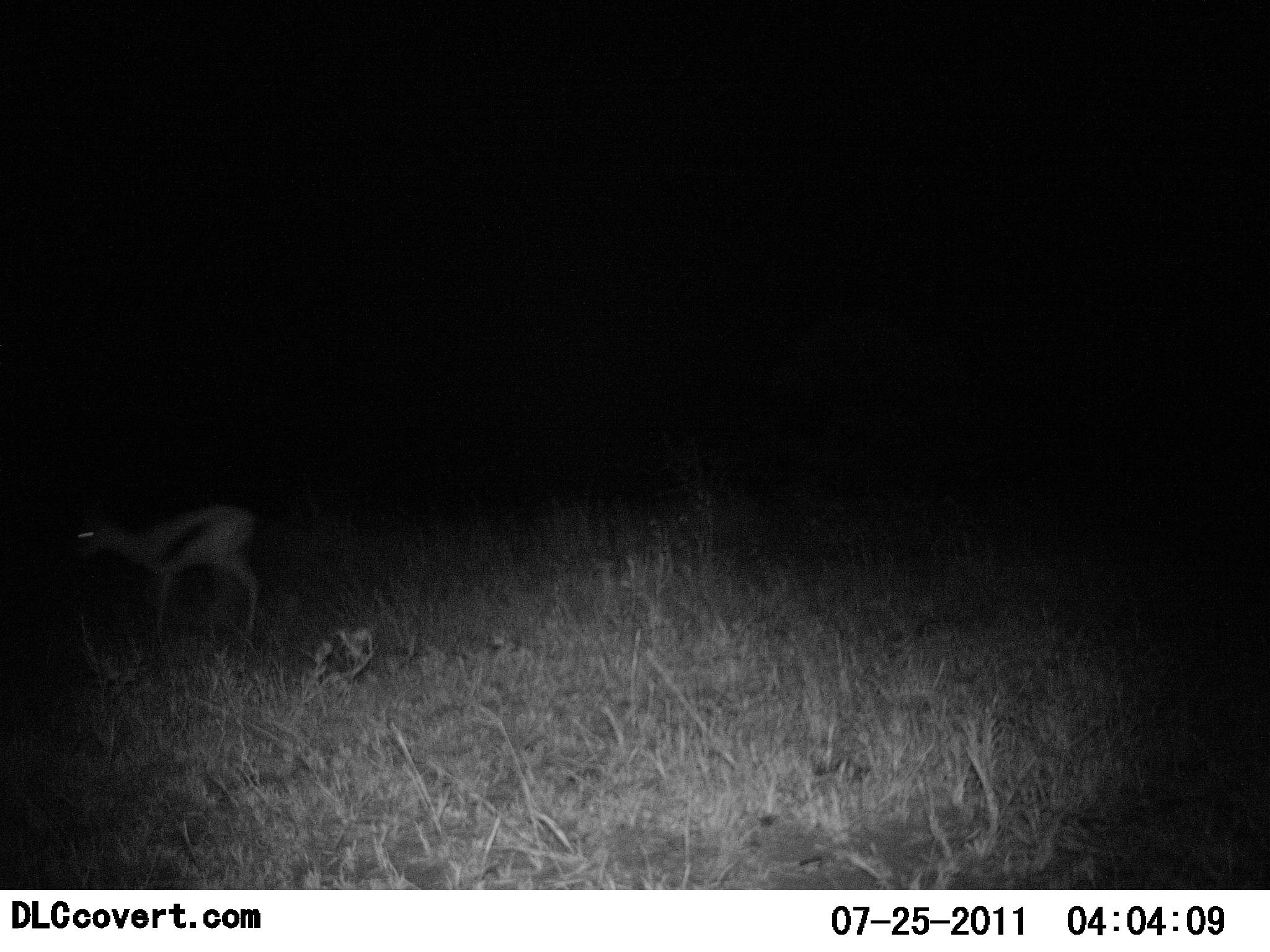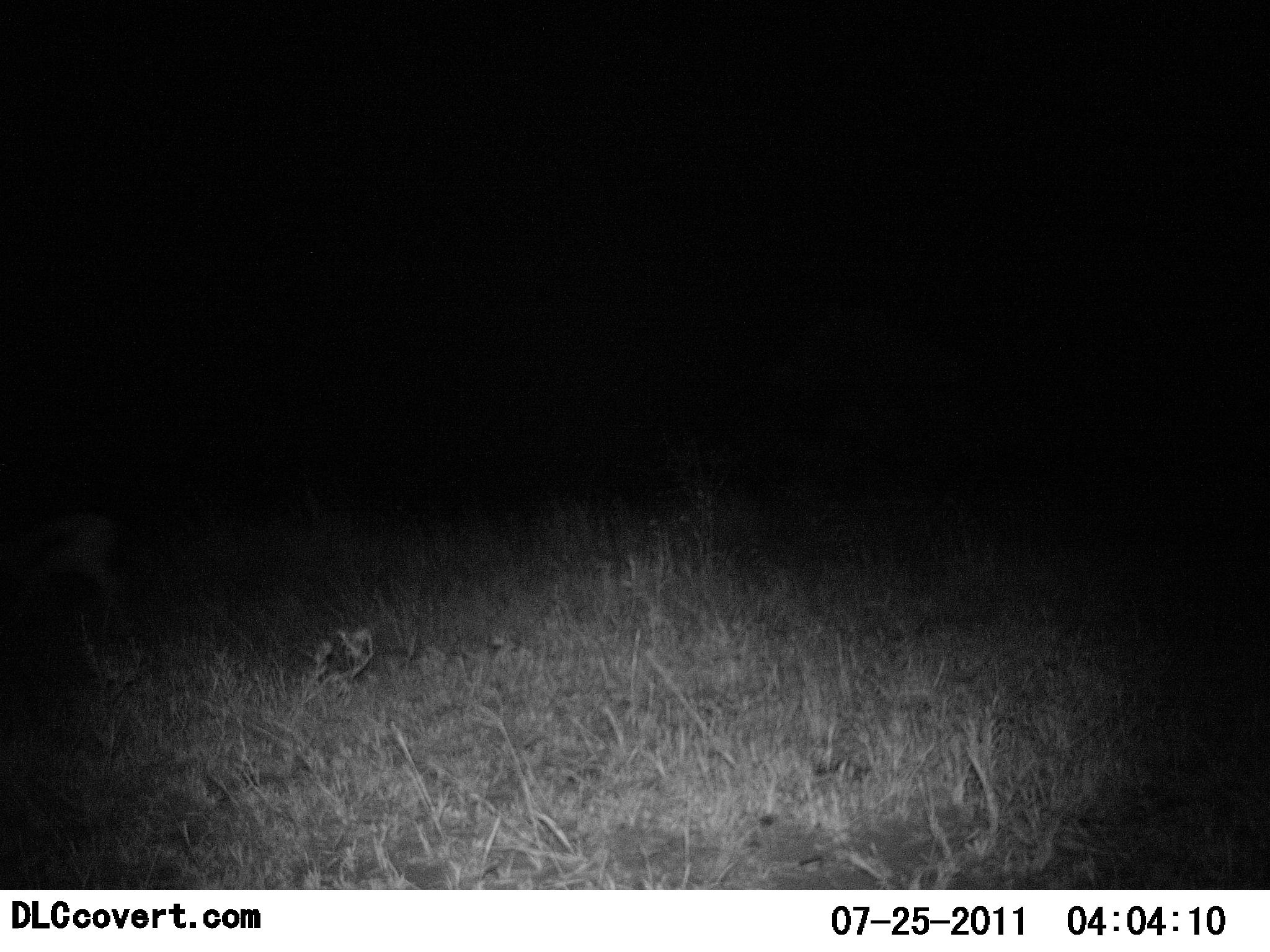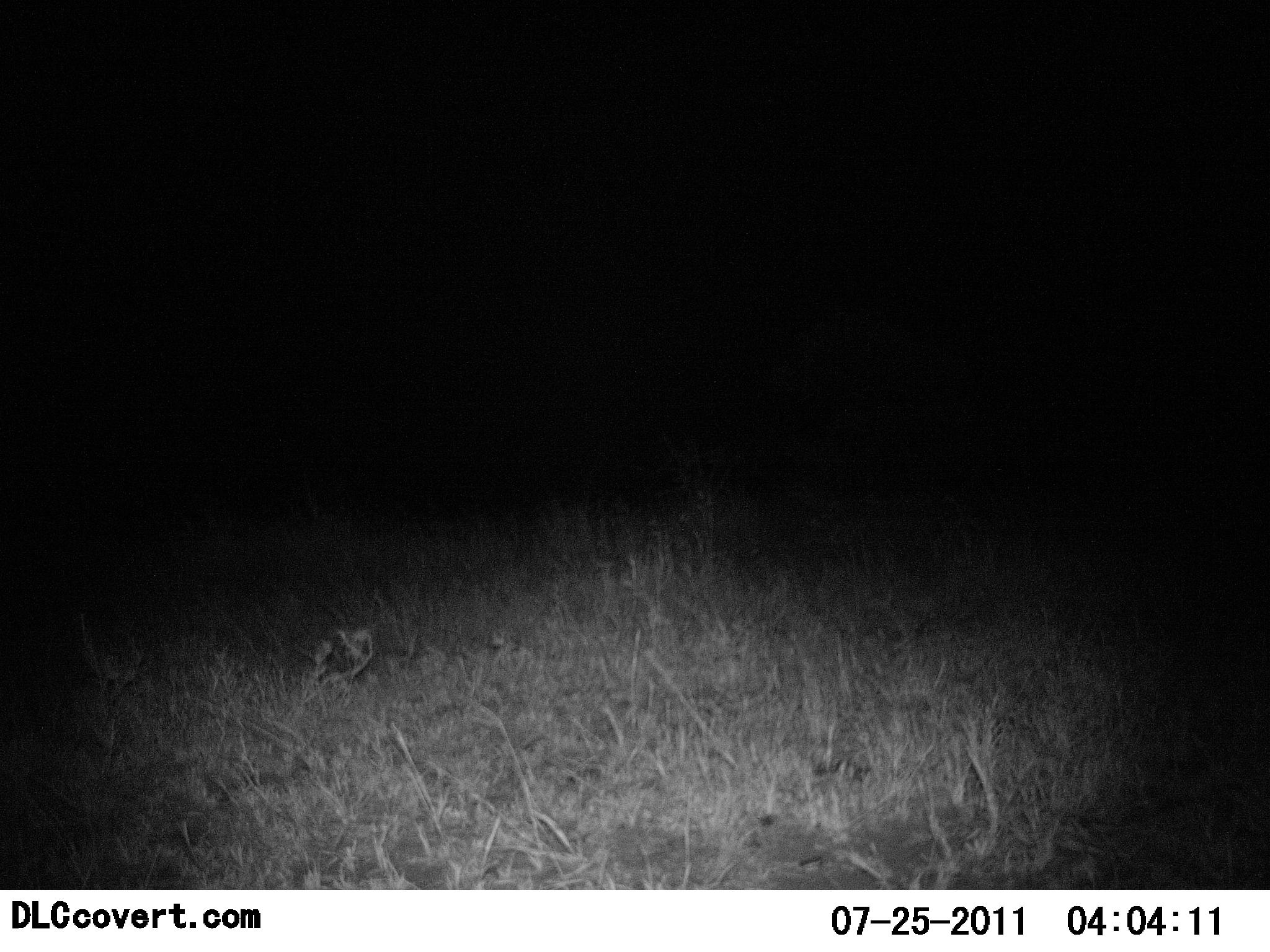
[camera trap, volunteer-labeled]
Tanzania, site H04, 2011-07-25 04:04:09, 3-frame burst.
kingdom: Animalia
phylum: Chordata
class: Mammalia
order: Artiodactyla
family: Bovidae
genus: Eudorcas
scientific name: Eudorcas thomsonii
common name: thomson's gazelle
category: gazellethomsons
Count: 1.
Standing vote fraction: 23%.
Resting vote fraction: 0%.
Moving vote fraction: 77%.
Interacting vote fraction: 0%.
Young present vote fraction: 0%.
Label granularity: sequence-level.